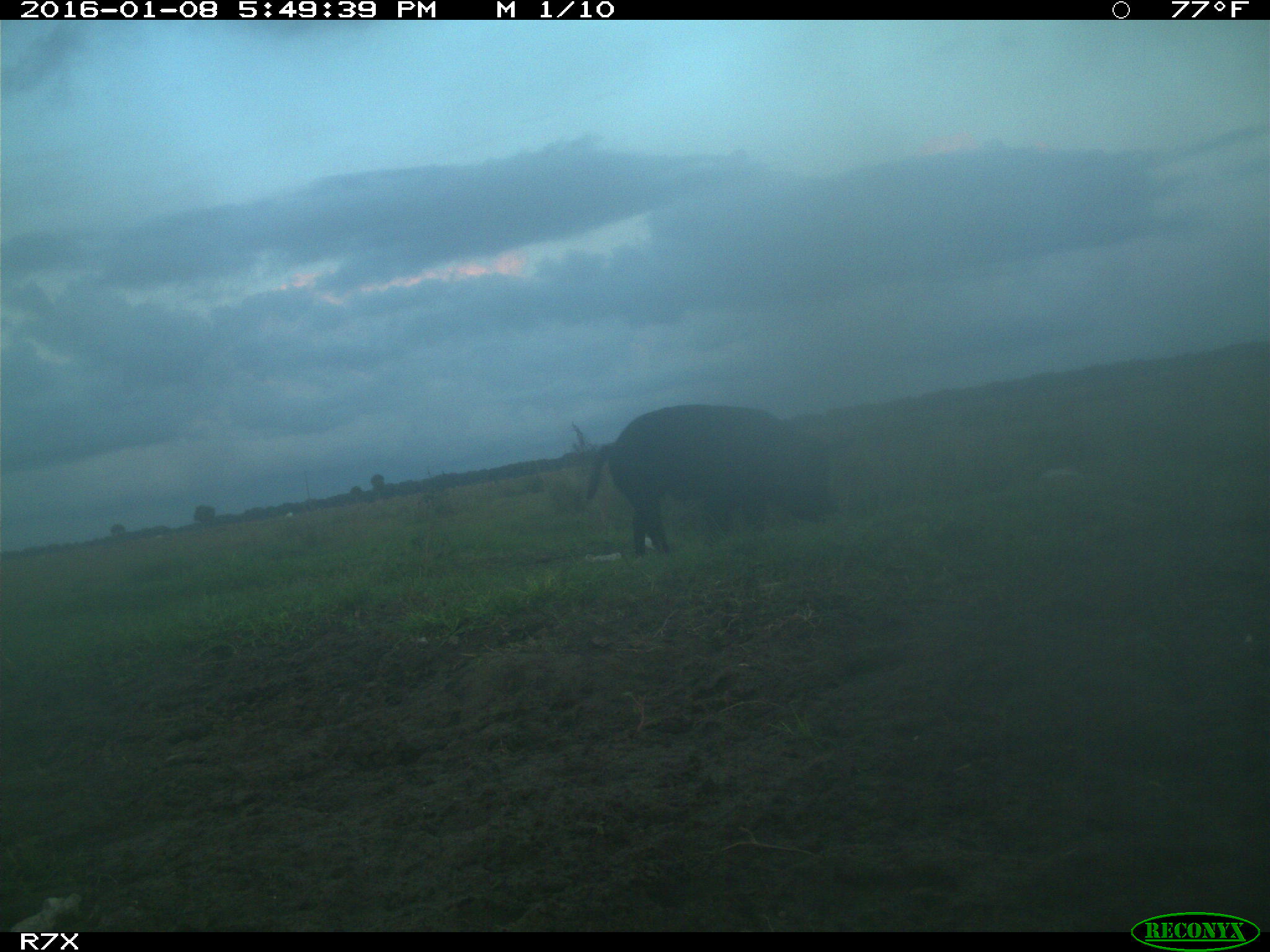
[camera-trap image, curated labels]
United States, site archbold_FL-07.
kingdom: Animalia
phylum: Chordata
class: Mammalia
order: Artiodactyla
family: Suidae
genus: Sus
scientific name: Sus scrofa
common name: wild boar